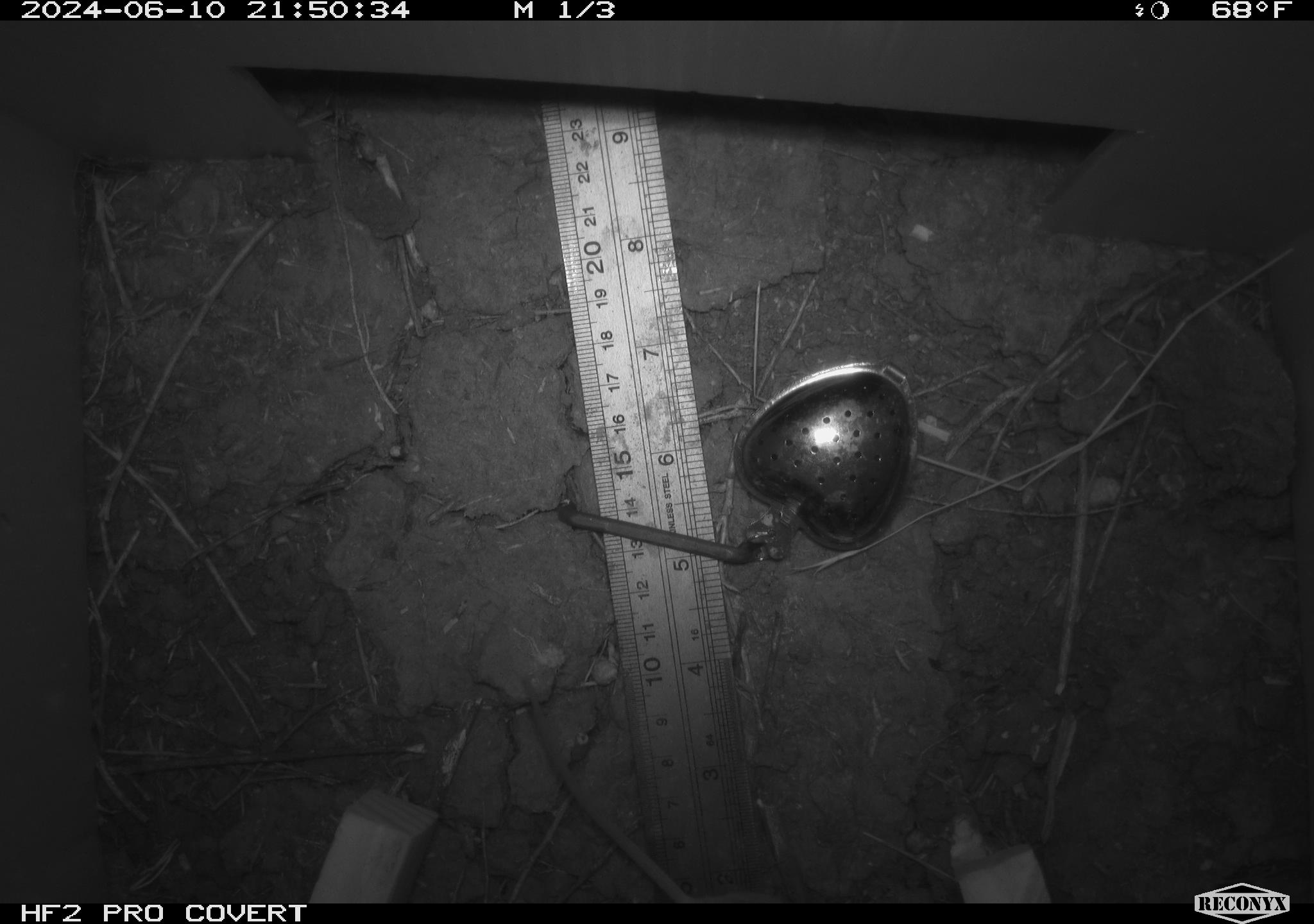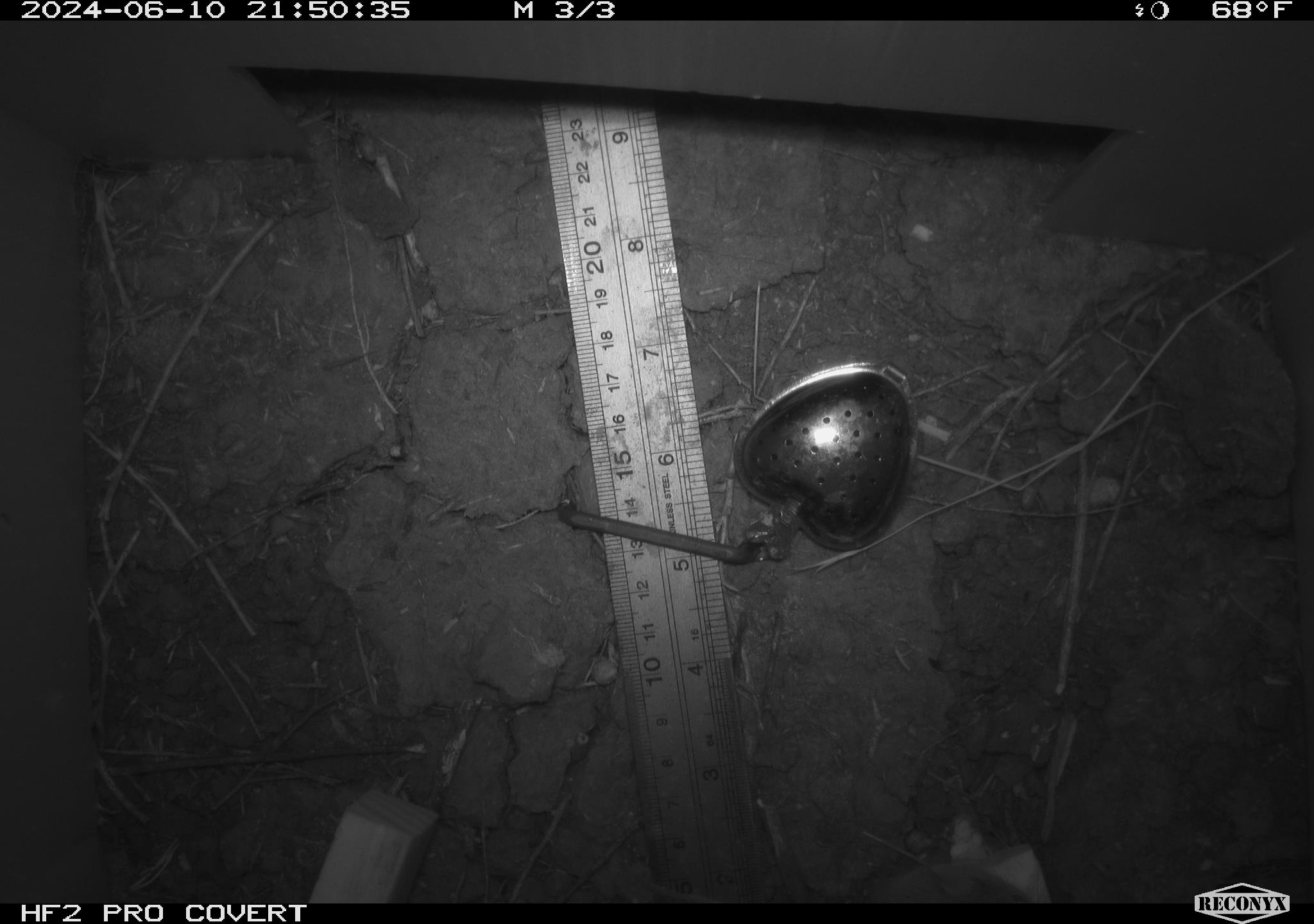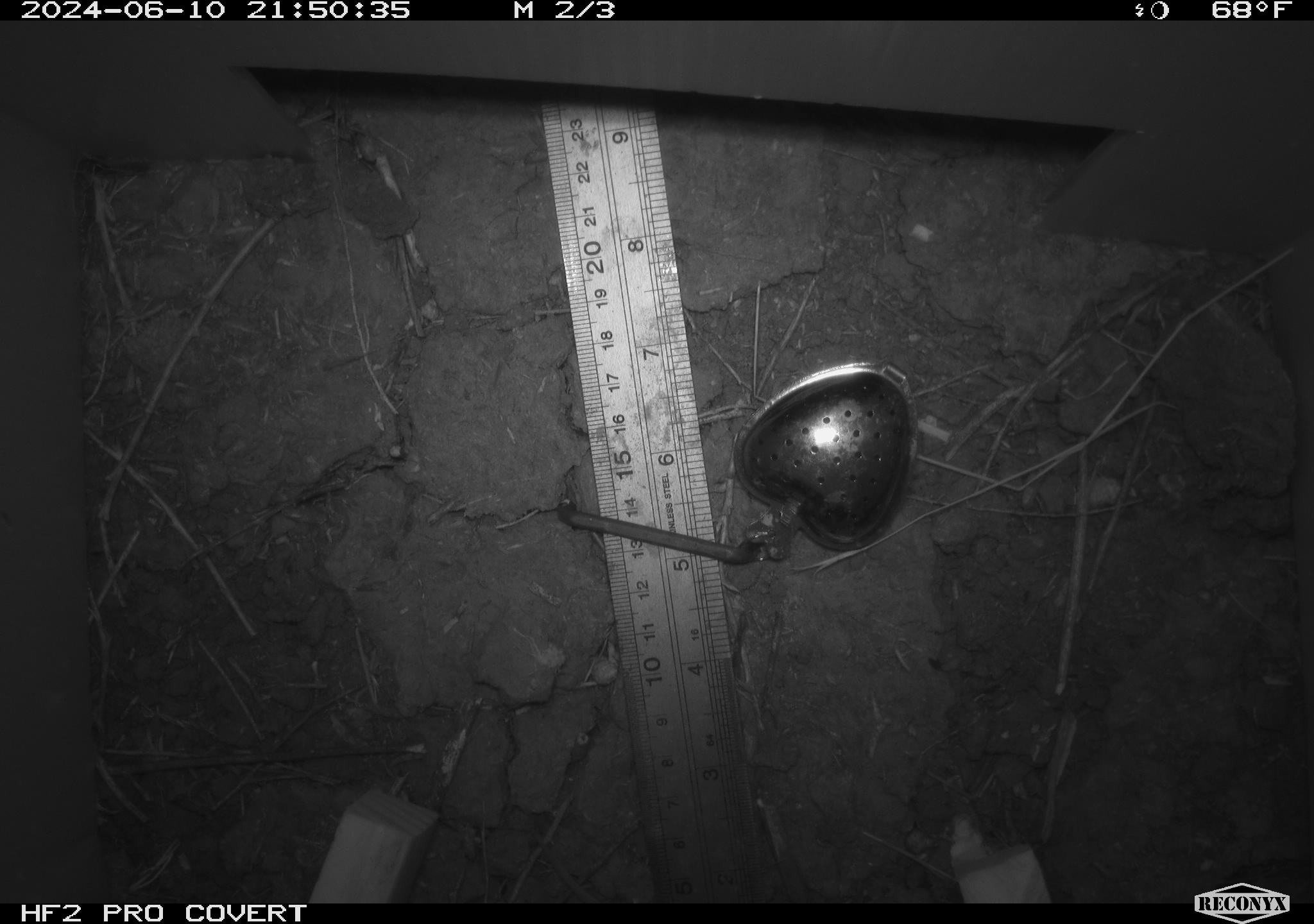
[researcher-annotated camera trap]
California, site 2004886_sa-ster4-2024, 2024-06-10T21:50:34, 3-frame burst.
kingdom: Animalia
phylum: Chordata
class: Mammalia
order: Rodentia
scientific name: Rodentia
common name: mouse species